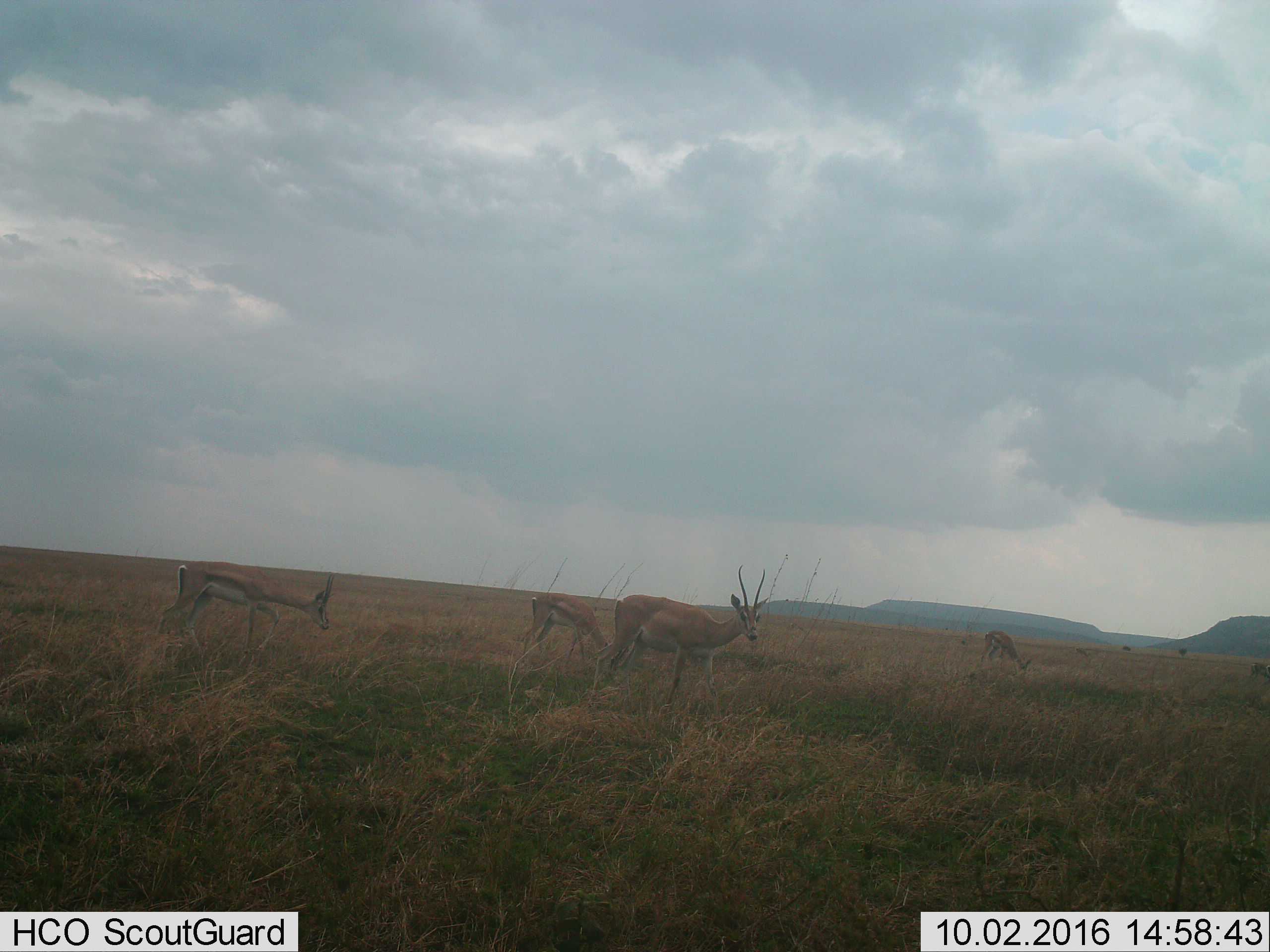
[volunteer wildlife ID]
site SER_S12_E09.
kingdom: Animalia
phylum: Chordata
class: Mammalia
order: Artiodactyla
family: Bovidae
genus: Nanger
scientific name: Nanger granti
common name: grant's gazelle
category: gazellegrants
Gazellegrants (grant's gazelle) (Nanger granti), count 4. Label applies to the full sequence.